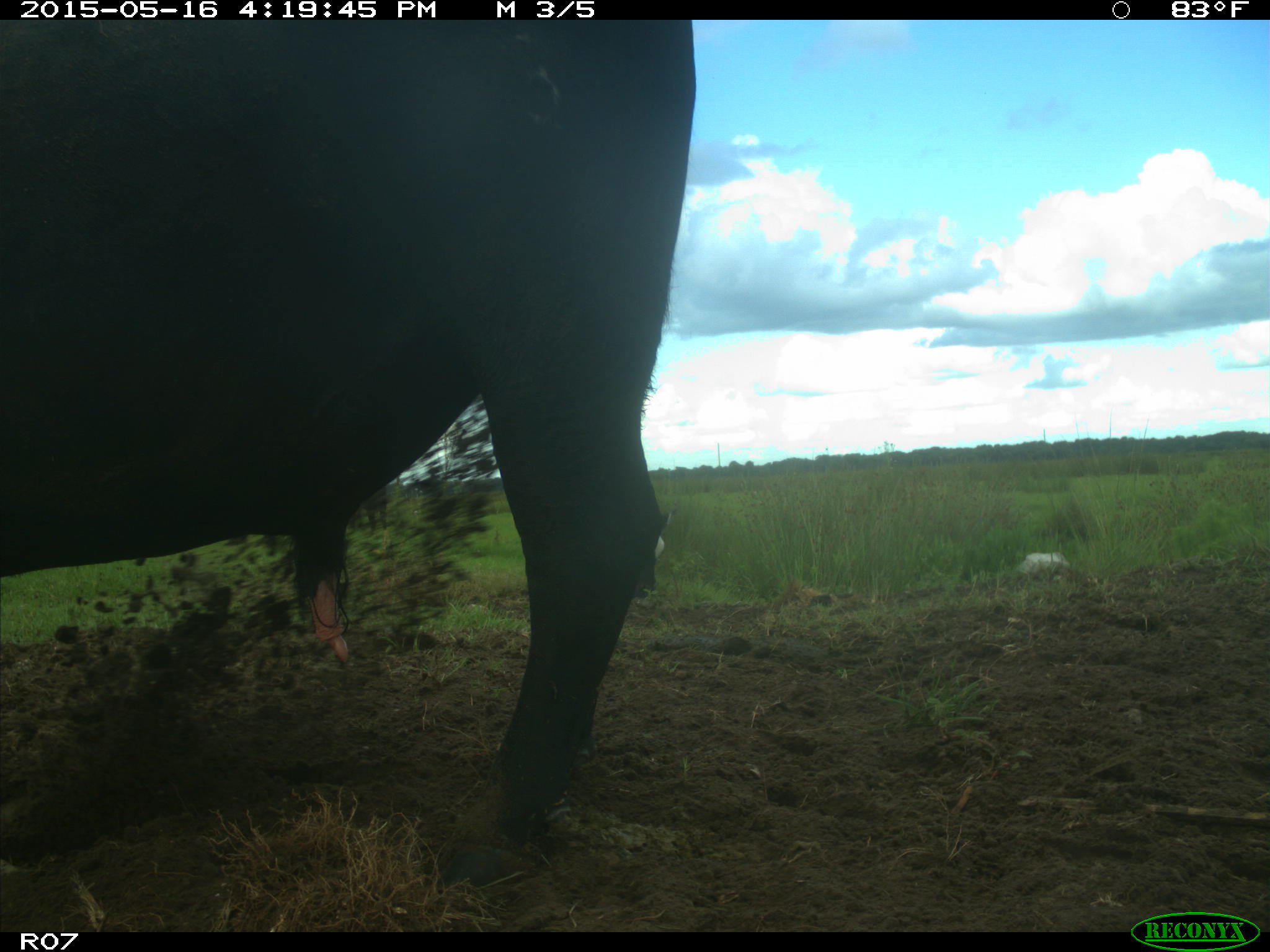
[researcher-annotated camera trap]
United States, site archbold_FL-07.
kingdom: Animalia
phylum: Chordata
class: Mammalia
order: Artiodactyla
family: Bovidae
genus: Bos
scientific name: Bos taurus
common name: domestic cow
Bos taurus (domestic cow).